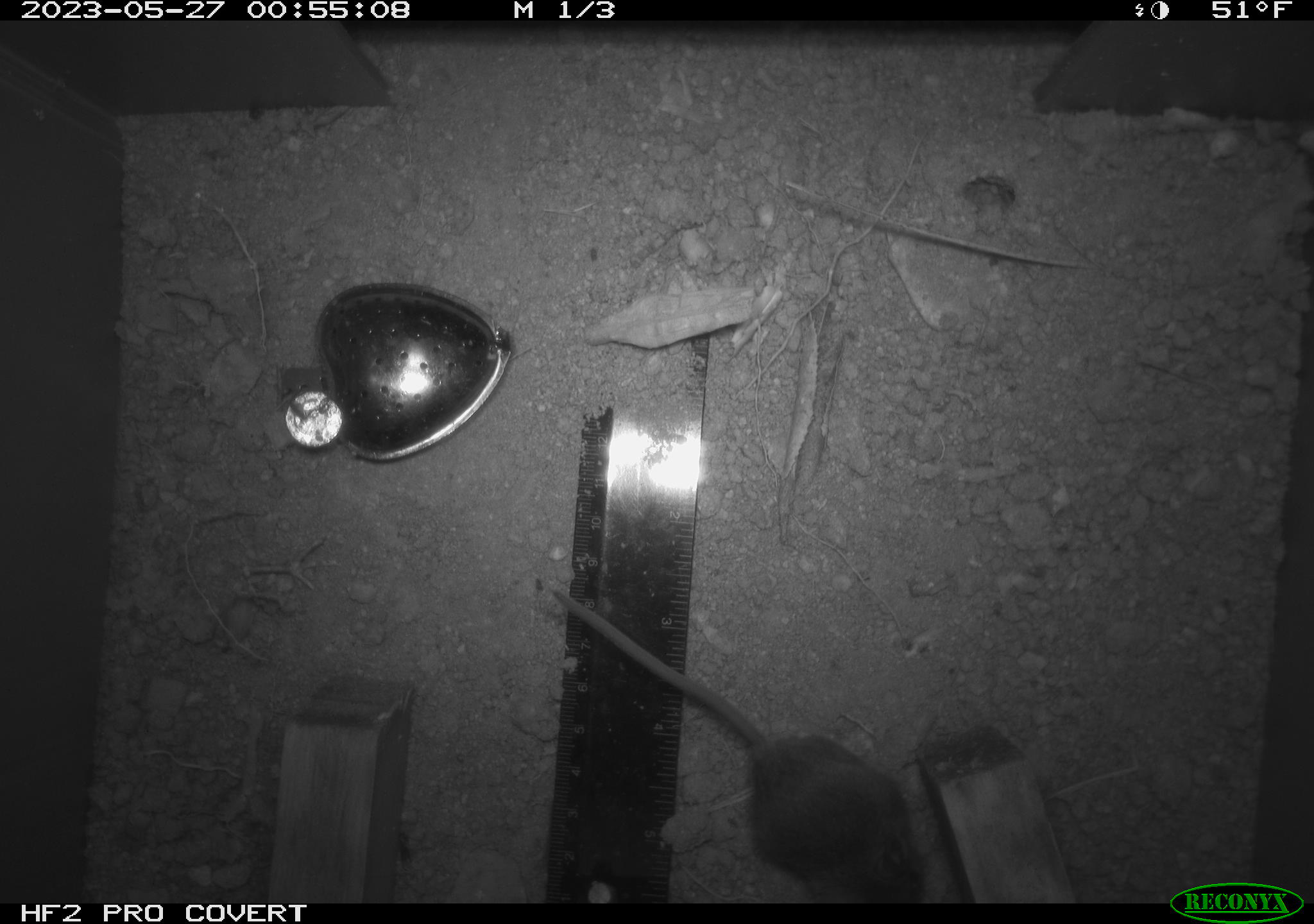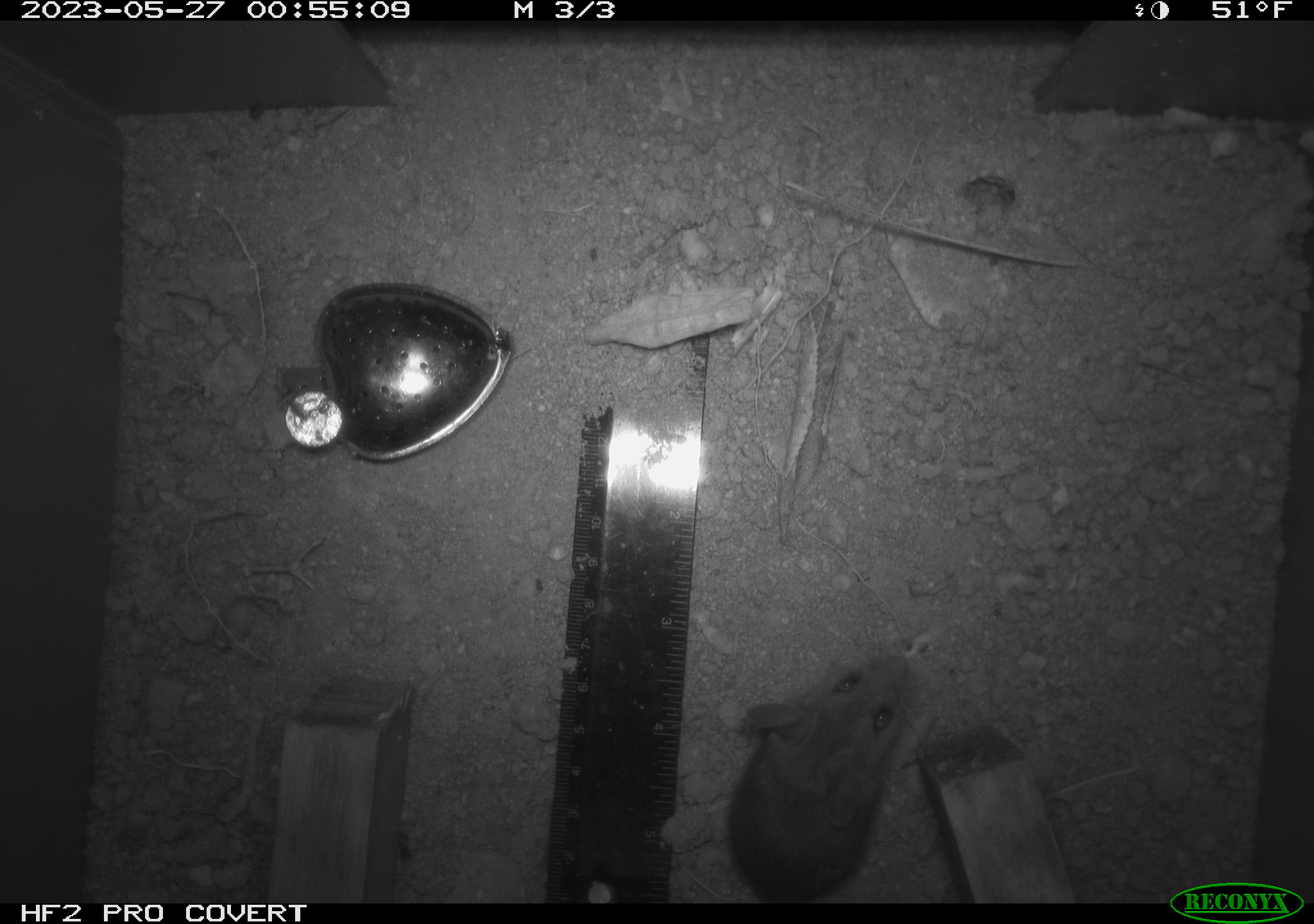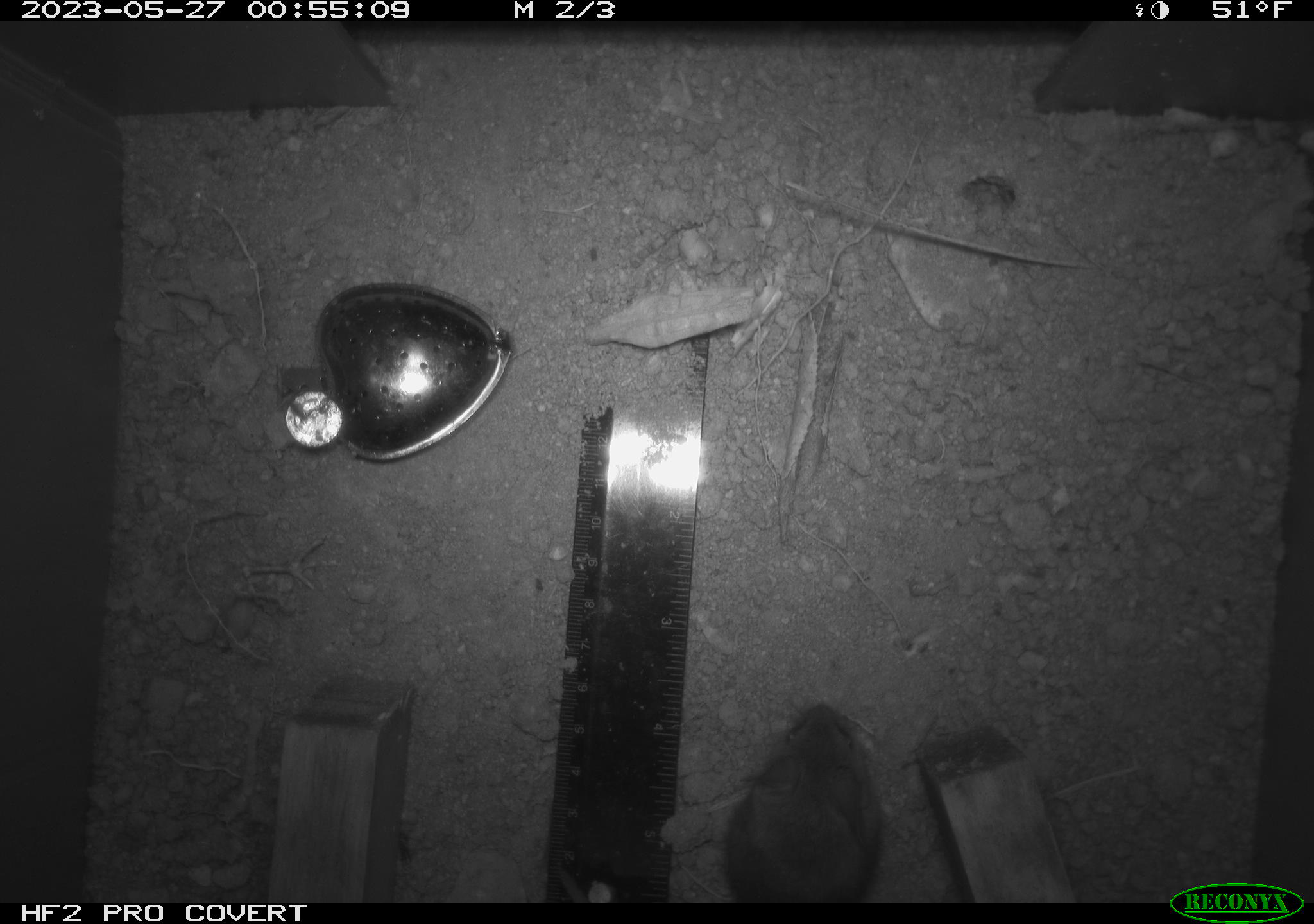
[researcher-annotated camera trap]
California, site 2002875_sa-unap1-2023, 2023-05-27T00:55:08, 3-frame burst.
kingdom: Animalia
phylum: Chordata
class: Mammalia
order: Rodentia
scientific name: Rodentia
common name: mouse species